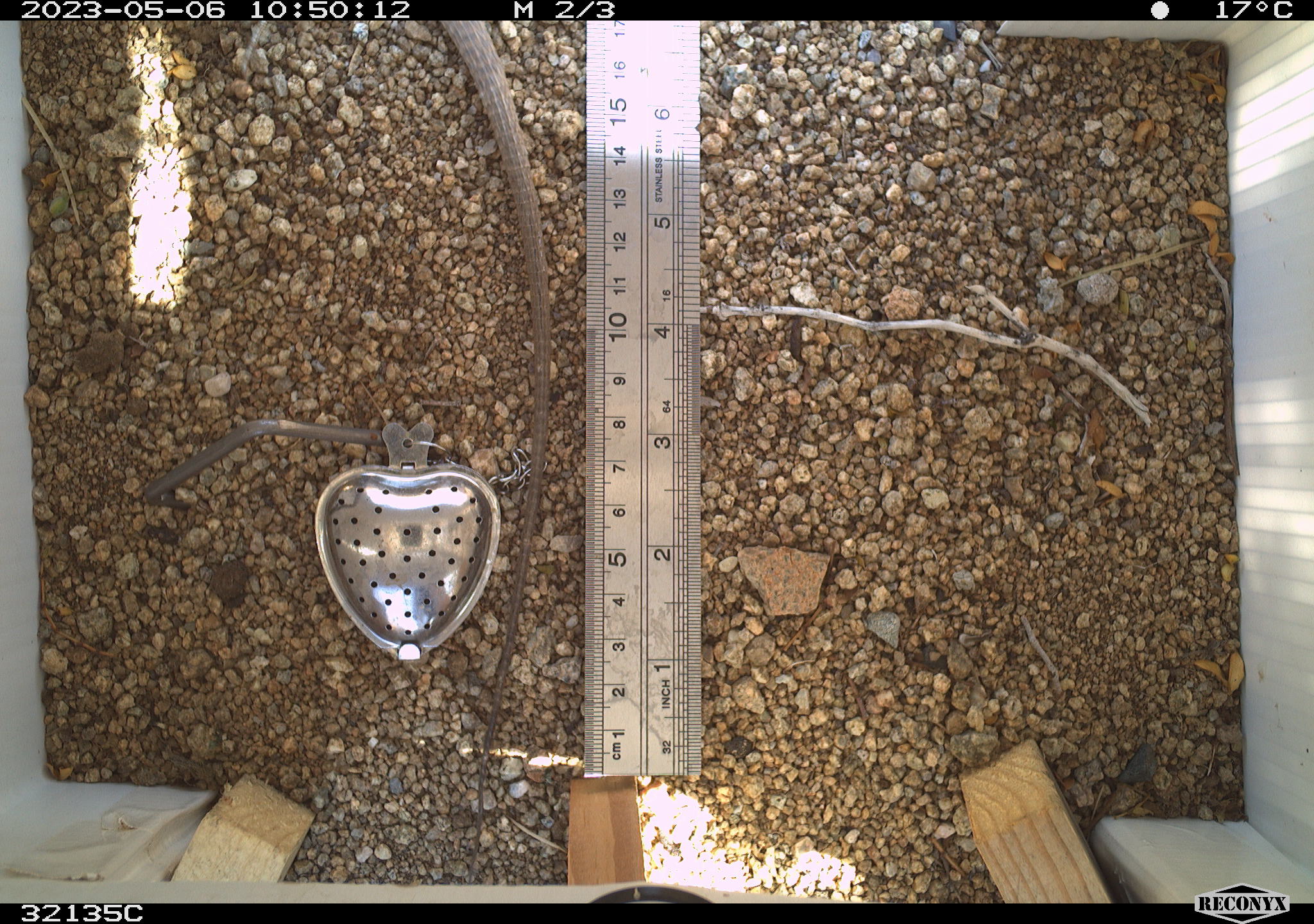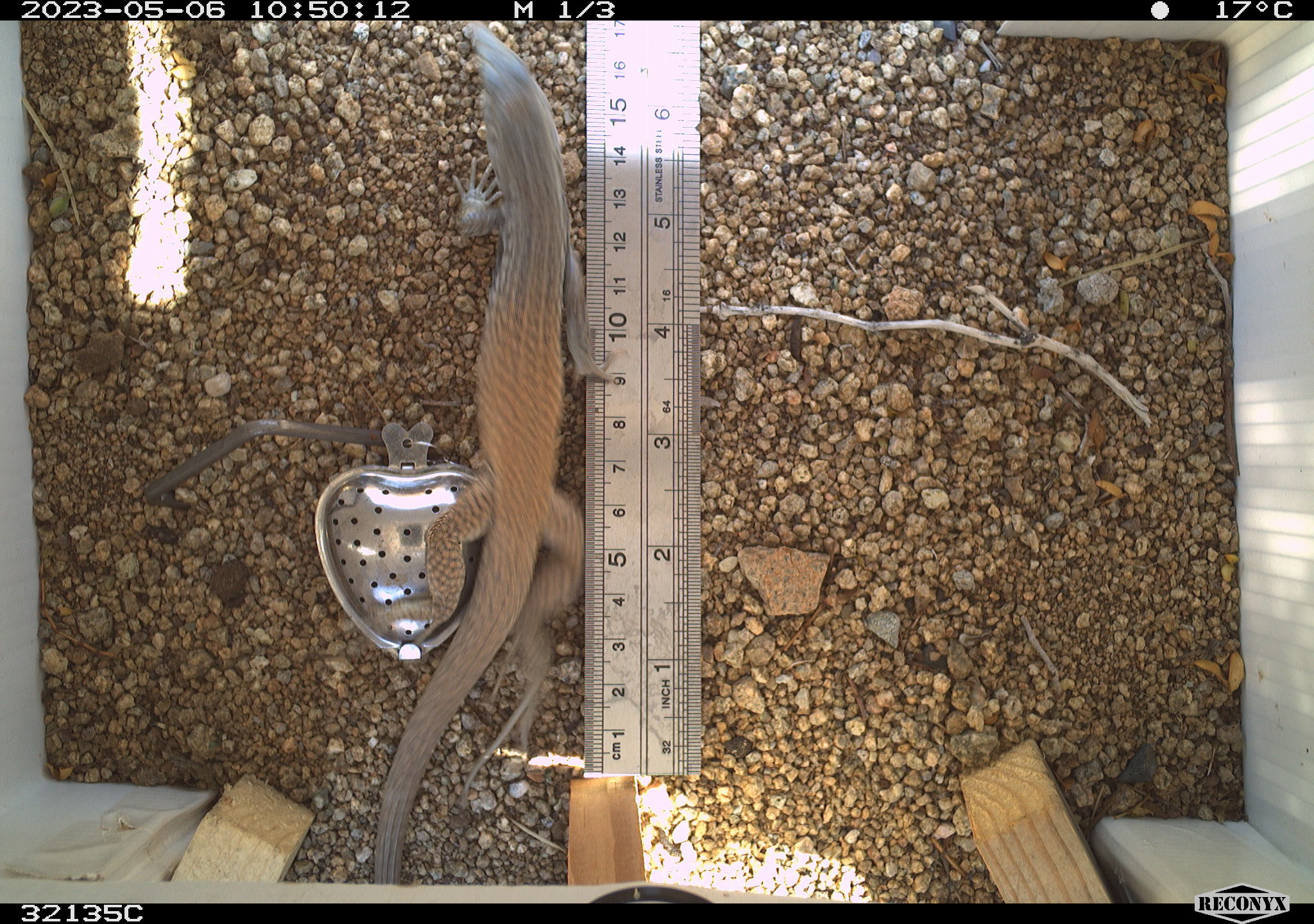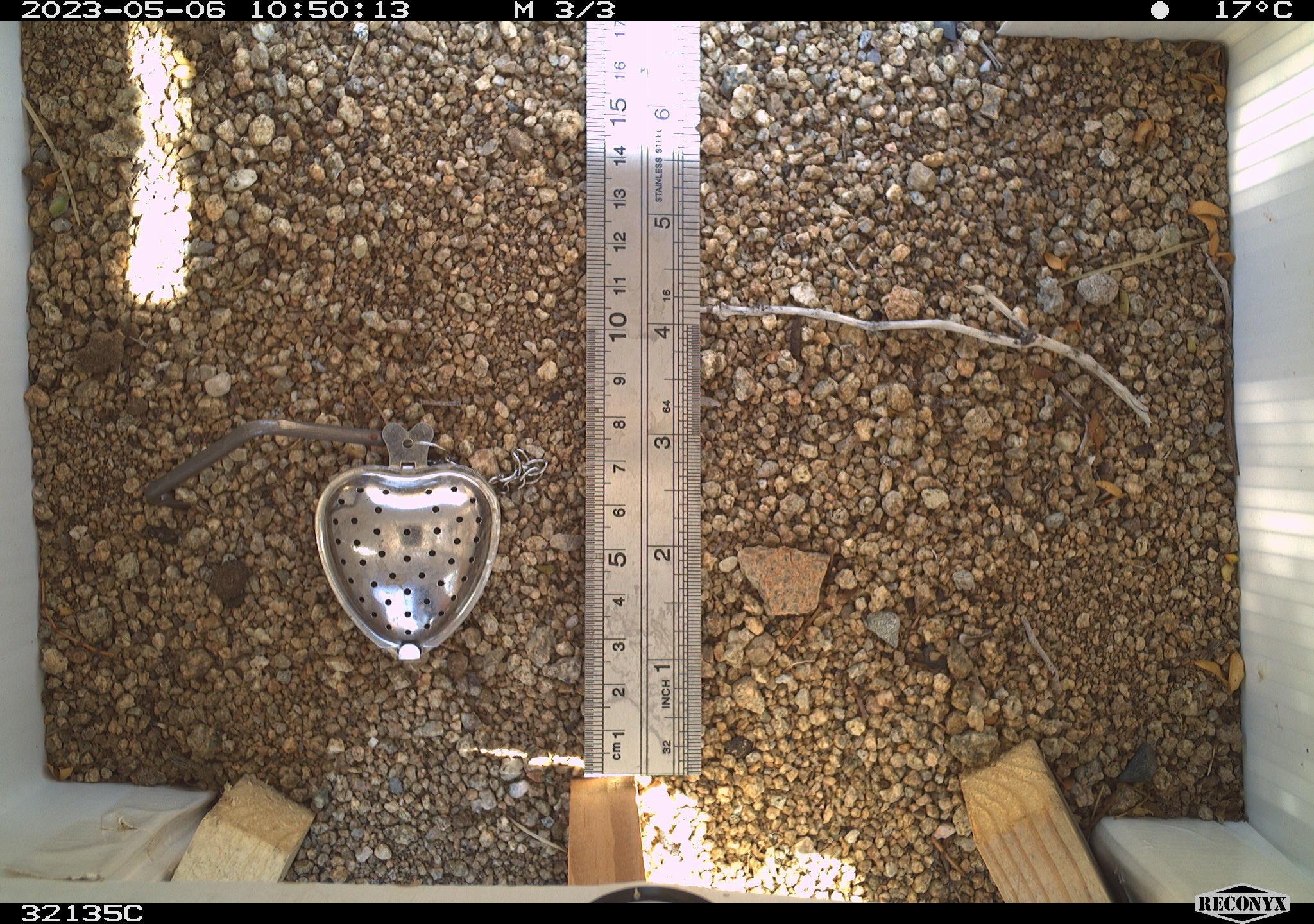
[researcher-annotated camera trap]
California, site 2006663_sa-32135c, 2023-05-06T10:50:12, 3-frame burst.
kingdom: Animalia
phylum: Chordata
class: Reptilia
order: Squamata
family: Teiidae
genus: Aspidoscelis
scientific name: Aspidoscelis tigris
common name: western whiptail